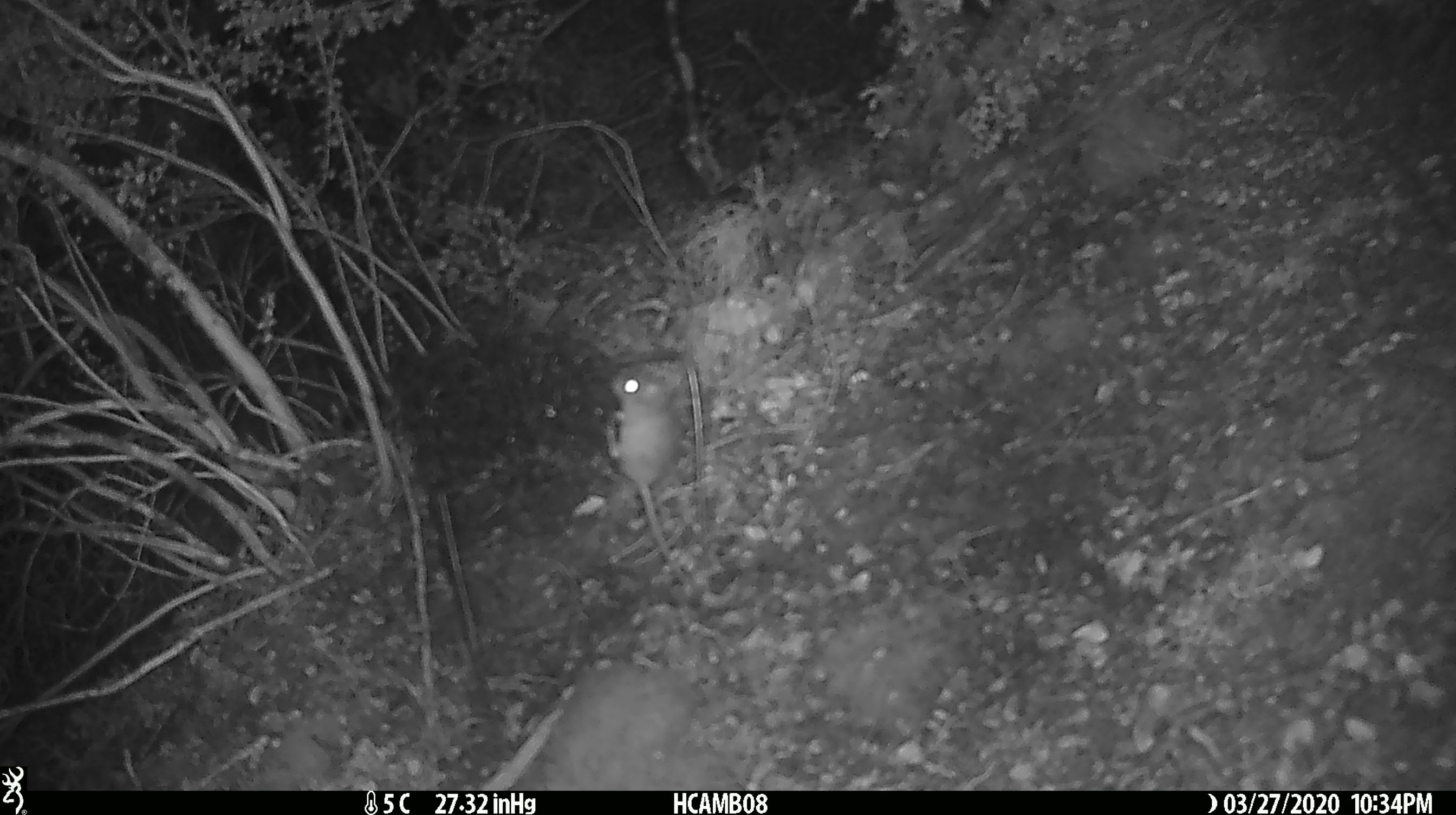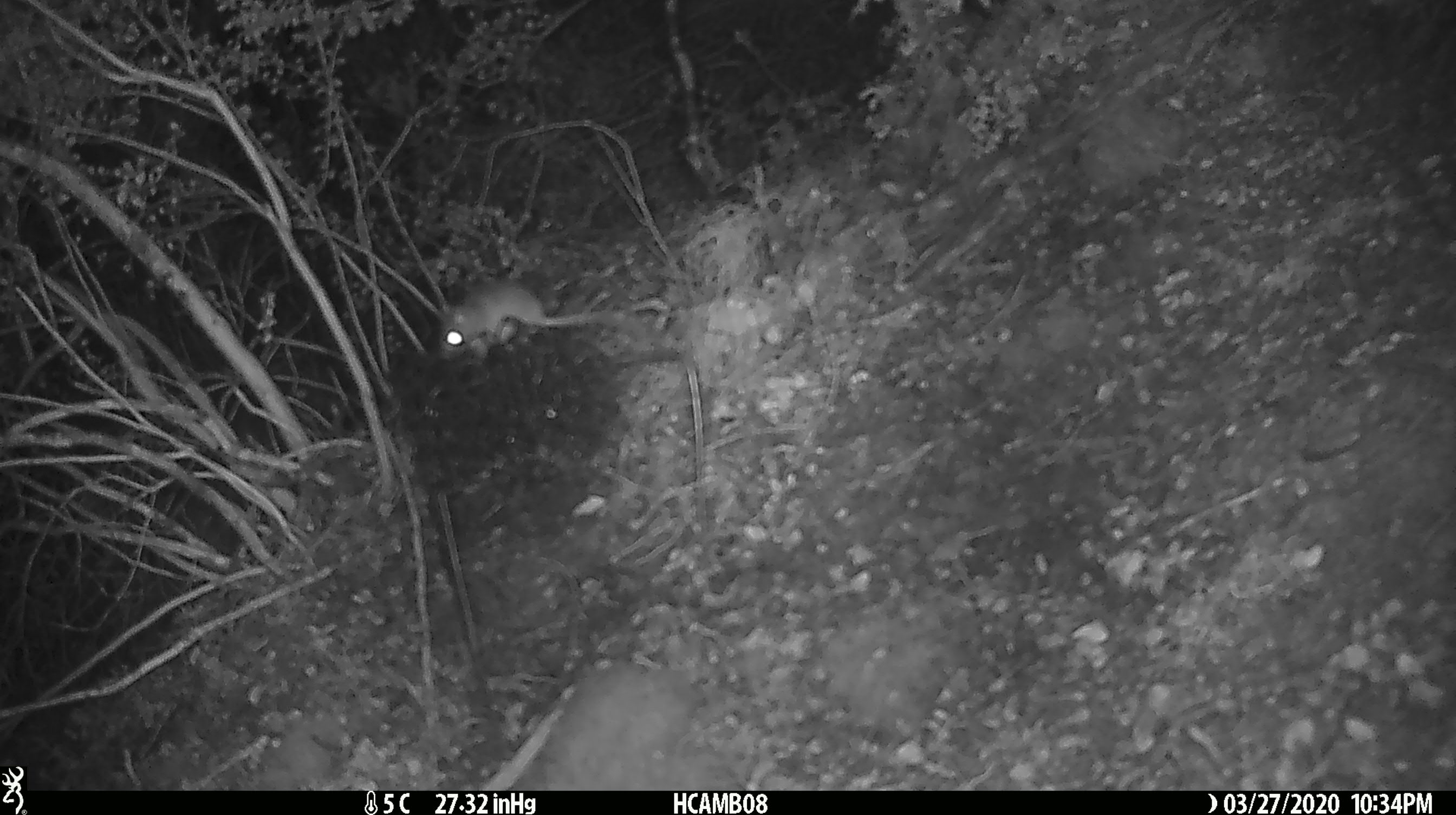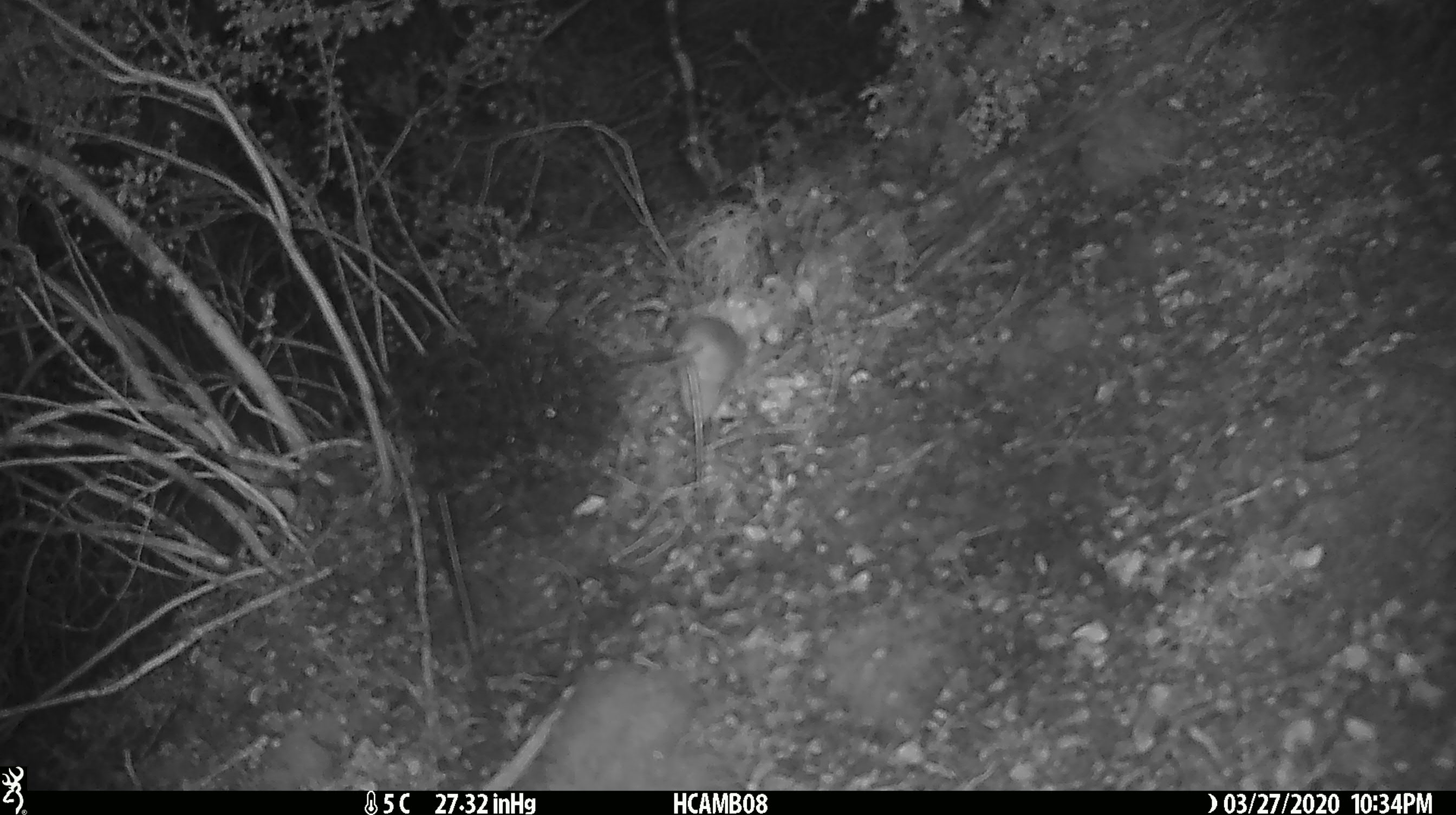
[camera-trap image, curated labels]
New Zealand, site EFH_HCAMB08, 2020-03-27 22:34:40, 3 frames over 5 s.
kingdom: Animalia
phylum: Chordata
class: Mammalia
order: Rodentia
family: Muridae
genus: Mus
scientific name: Mus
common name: mouse